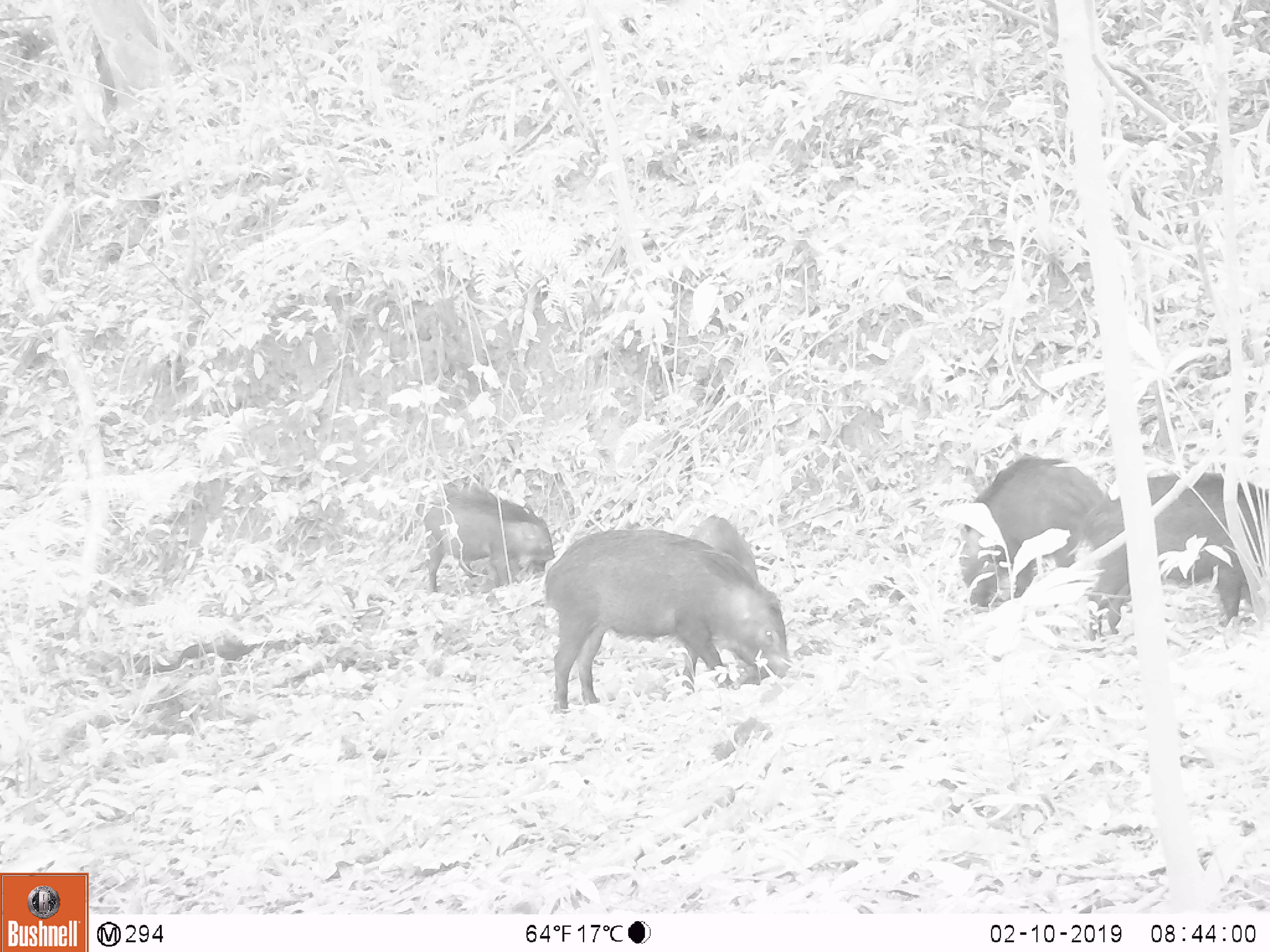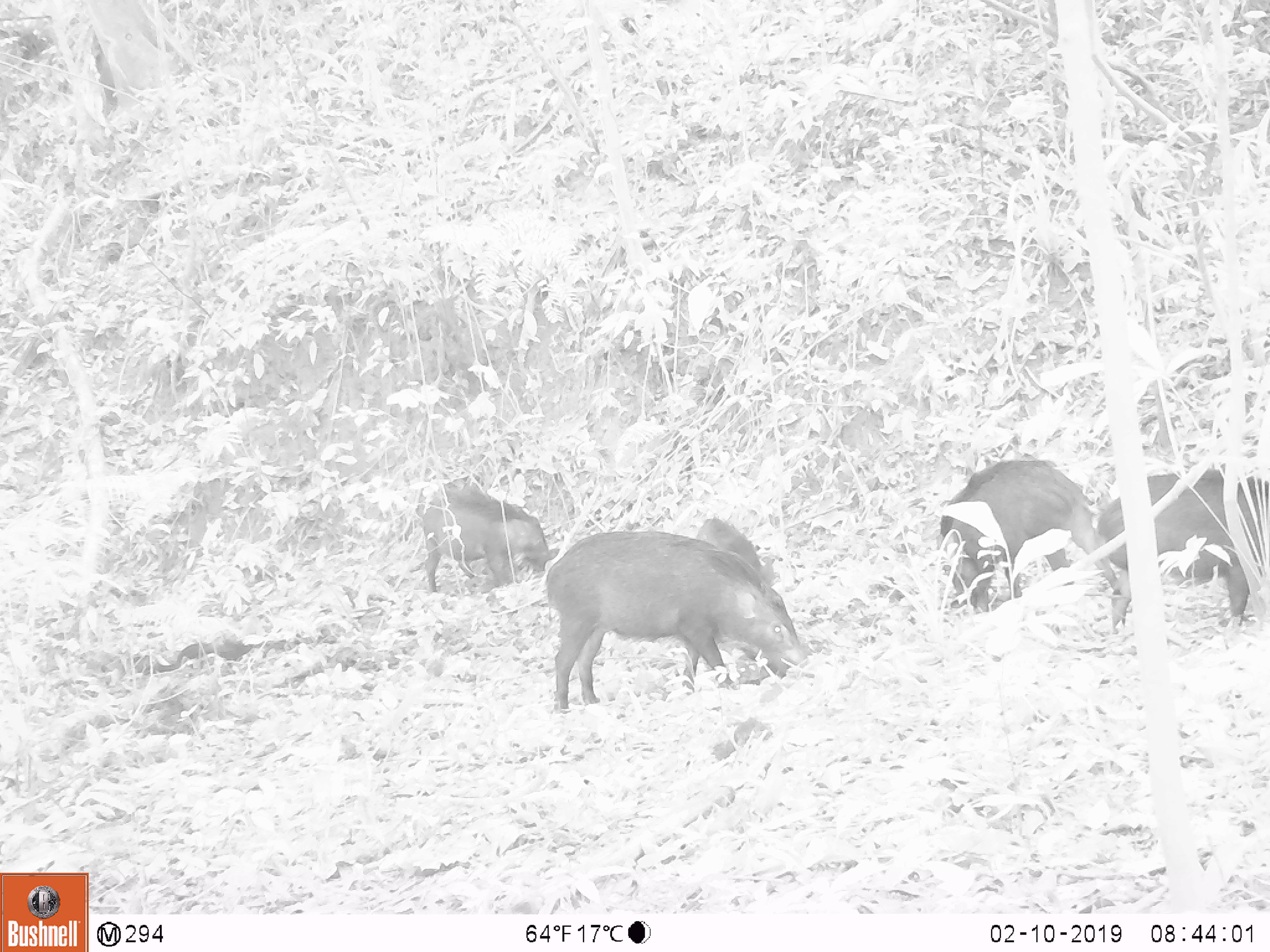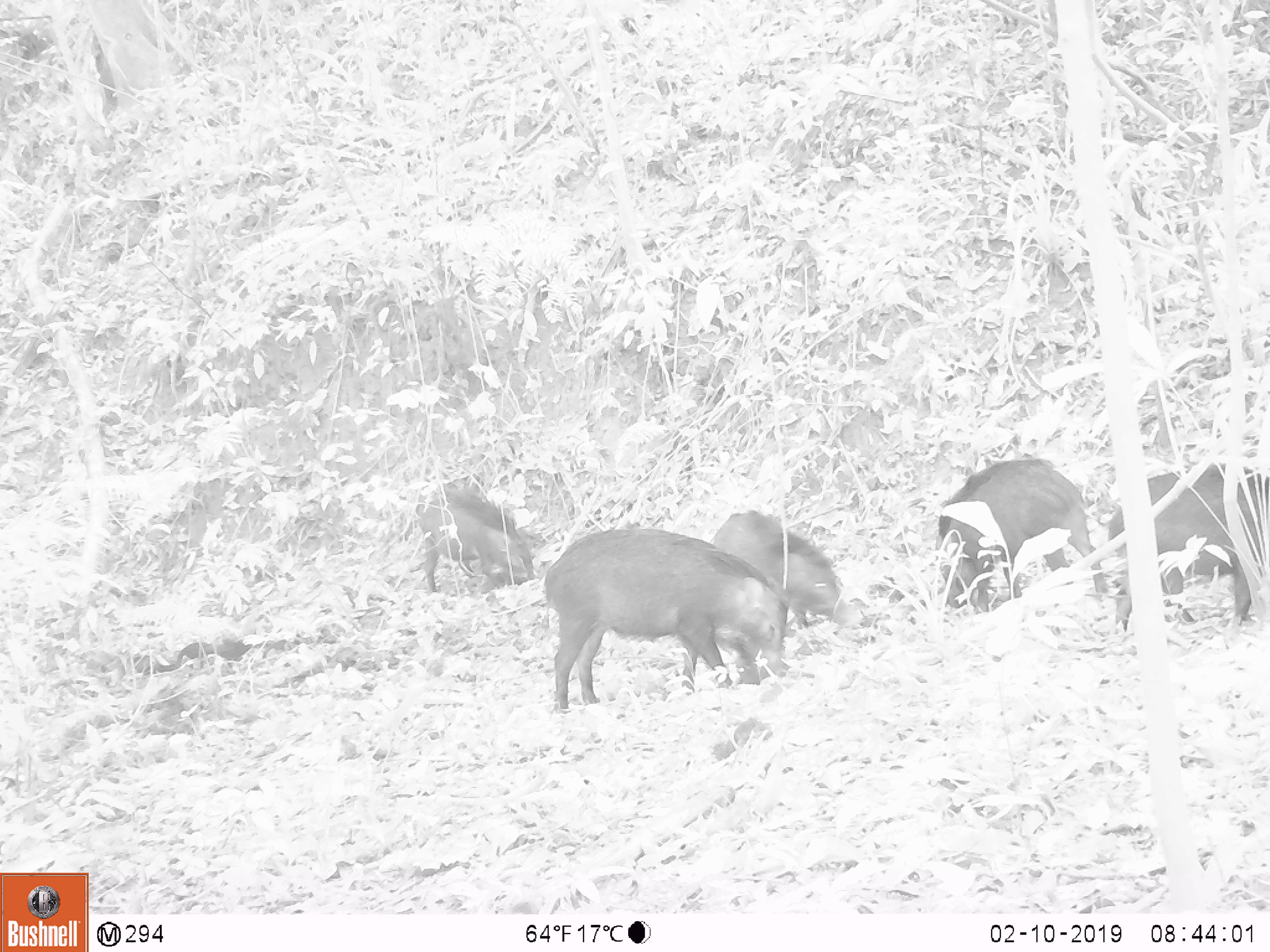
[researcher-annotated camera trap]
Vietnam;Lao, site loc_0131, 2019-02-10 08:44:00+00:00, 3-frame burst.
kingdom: Animalia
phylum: Chordata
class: Mammalia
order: Artiodactyla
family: Suidae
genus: Sus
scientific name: Sus scrofa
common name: eurasian wild pig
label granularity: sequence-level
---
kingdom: Animalia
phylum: Chordata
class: Aves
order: Galliformes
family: Phasianidae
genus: Gallus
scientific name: Gallus gallus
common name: red junglefowl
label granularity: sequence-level